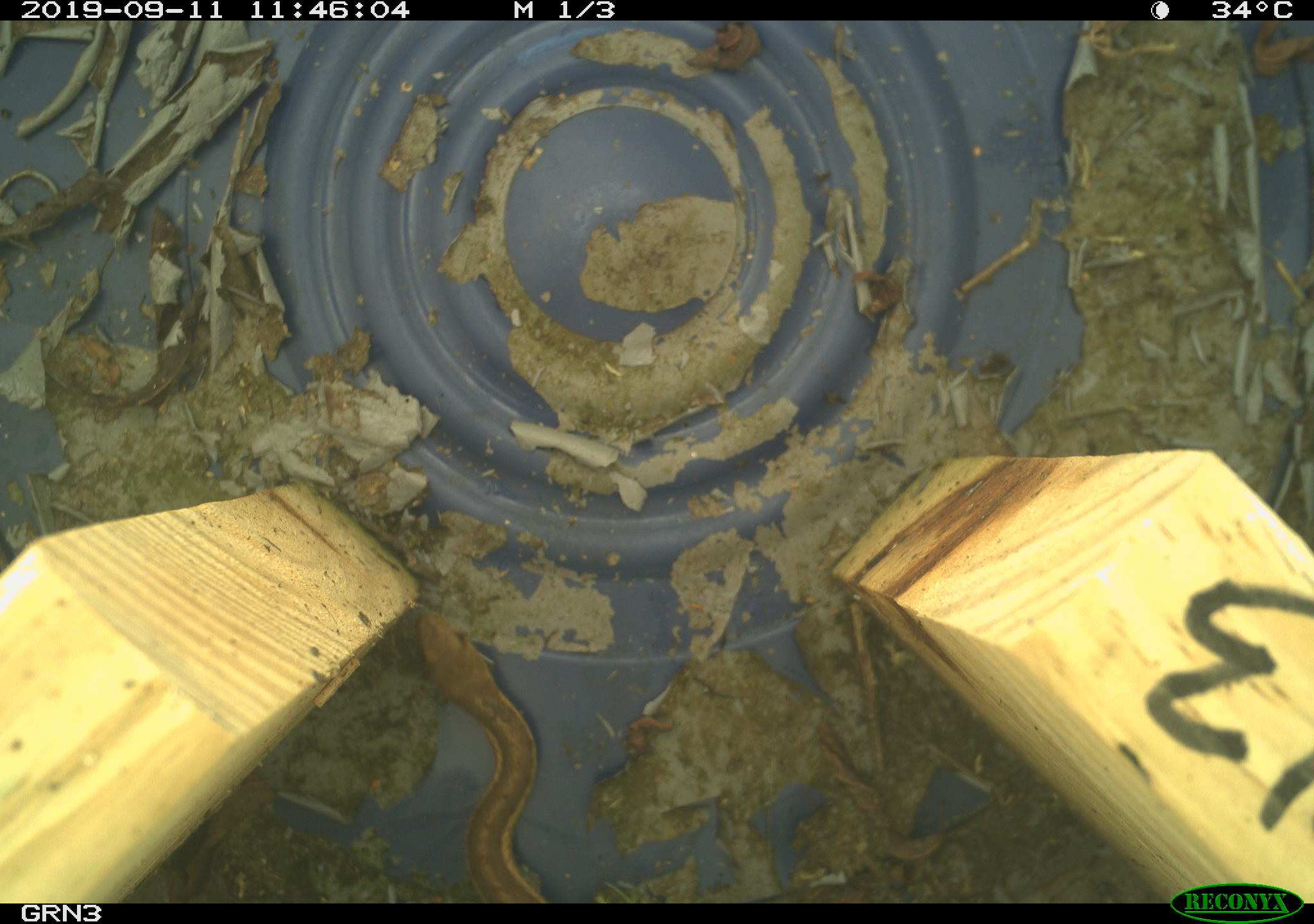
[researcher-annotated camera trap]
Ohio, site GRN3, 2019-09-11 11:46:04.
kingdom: Animalia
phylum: Chordata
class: Reptilia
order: Squamata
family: Colubridae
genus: Thamnophis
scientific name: Thamnophis sirtalis sirtalis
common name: eastern gartersnake